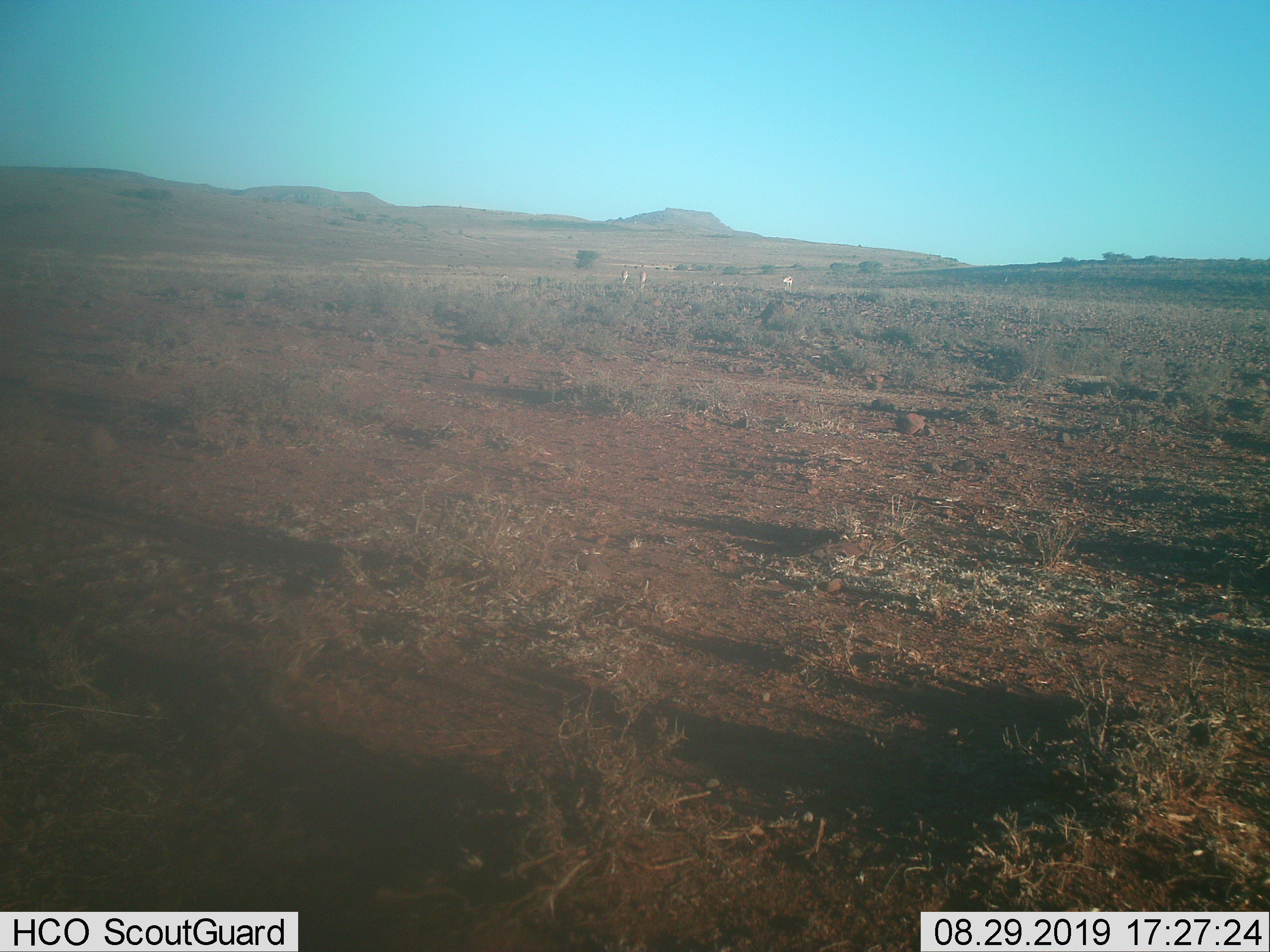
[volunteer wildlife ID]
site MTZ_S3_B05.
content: unidentified animal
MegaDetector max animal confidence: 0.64